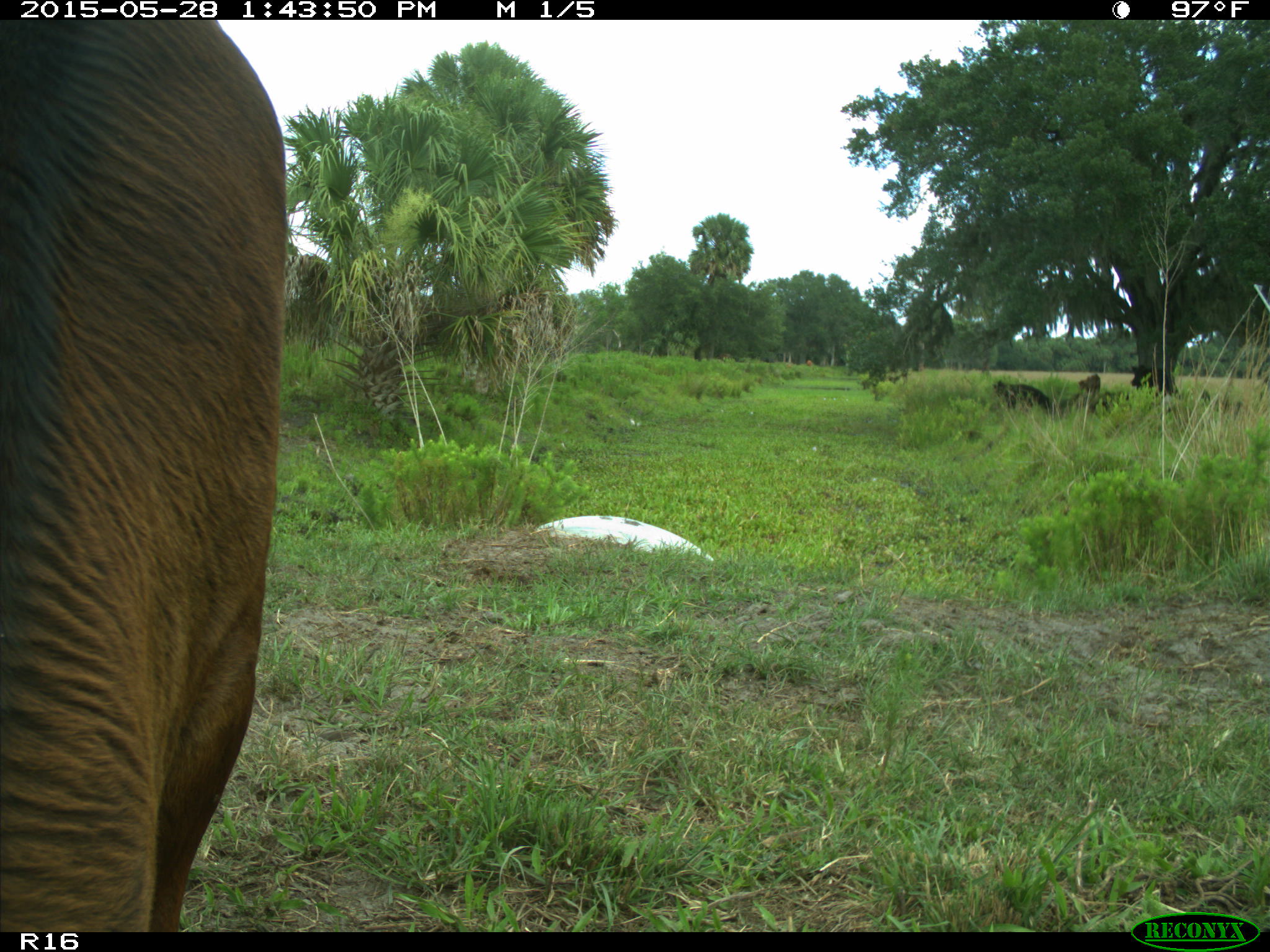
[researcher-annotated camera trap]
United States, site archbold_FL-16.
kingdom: Animalia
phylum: Chordata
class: Mammalia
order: Artiodactyla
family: Bovidae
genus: Bos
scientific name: Bos taurus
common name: domestic cow